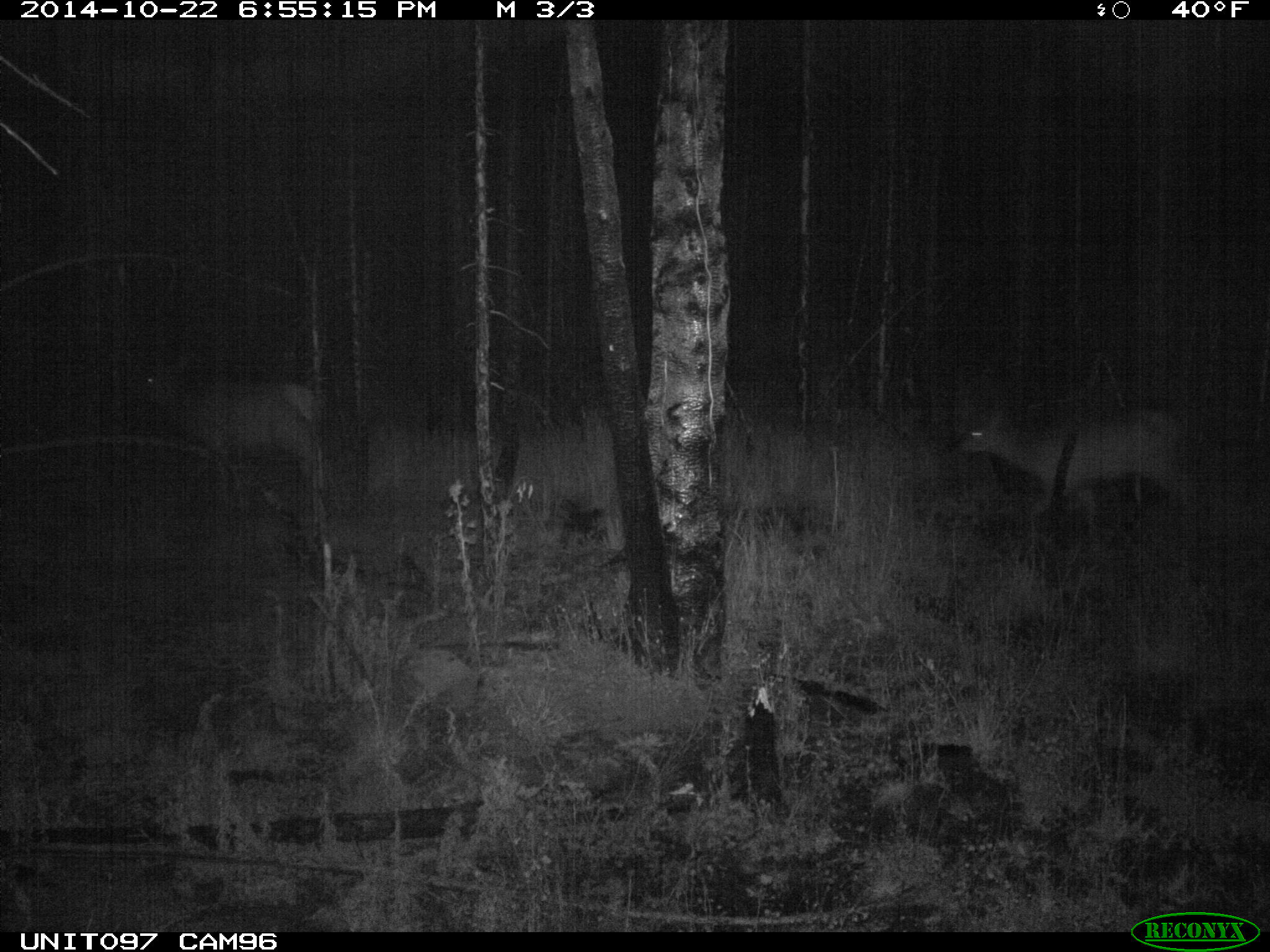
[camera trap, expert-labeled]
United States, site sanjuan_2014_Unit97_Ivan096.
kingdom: Animalia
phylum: Chordata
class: Mammalia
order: Artiodactyla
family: Cervidae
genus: Cervus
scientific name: Cervus elaphus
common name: red deer